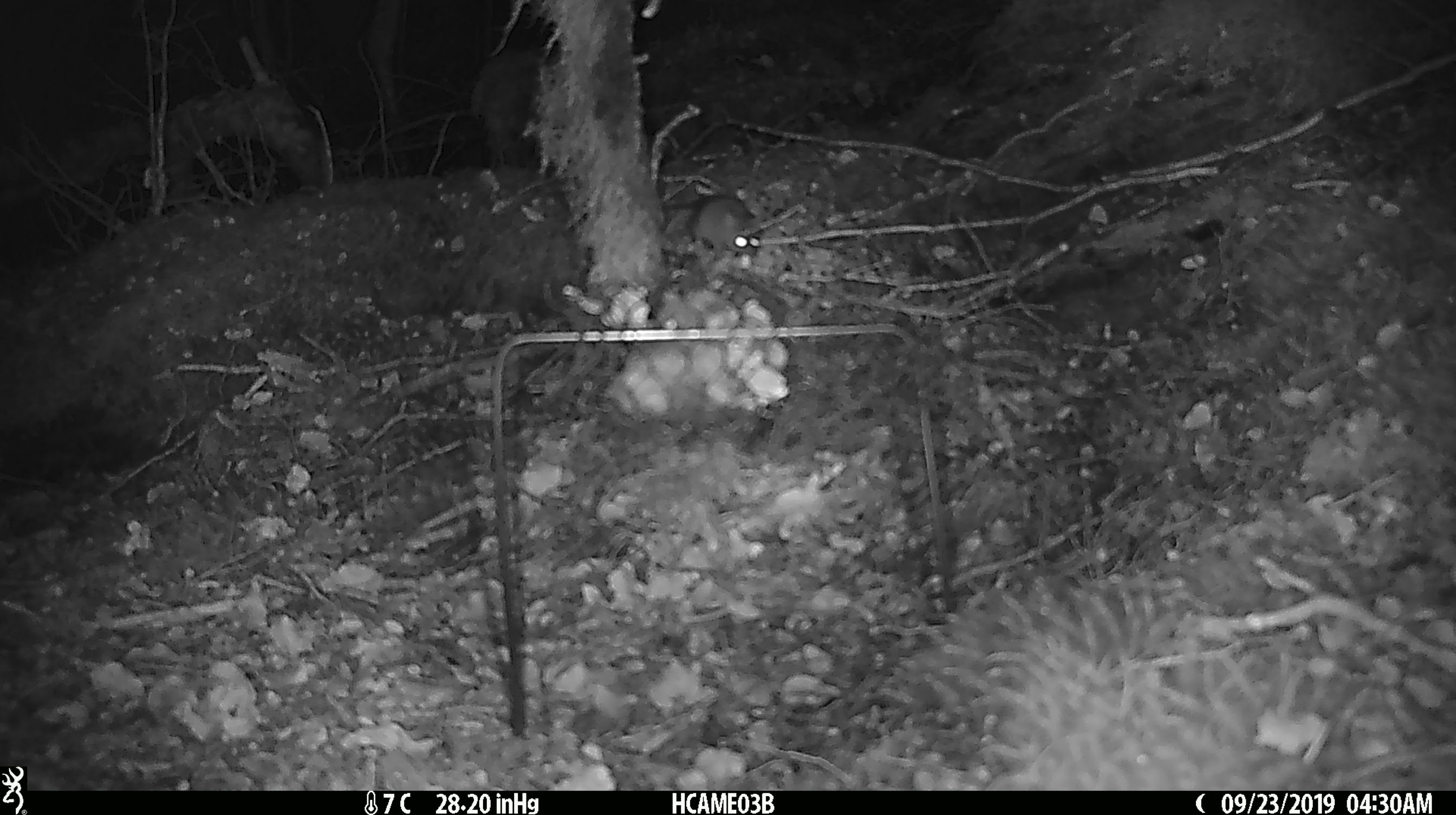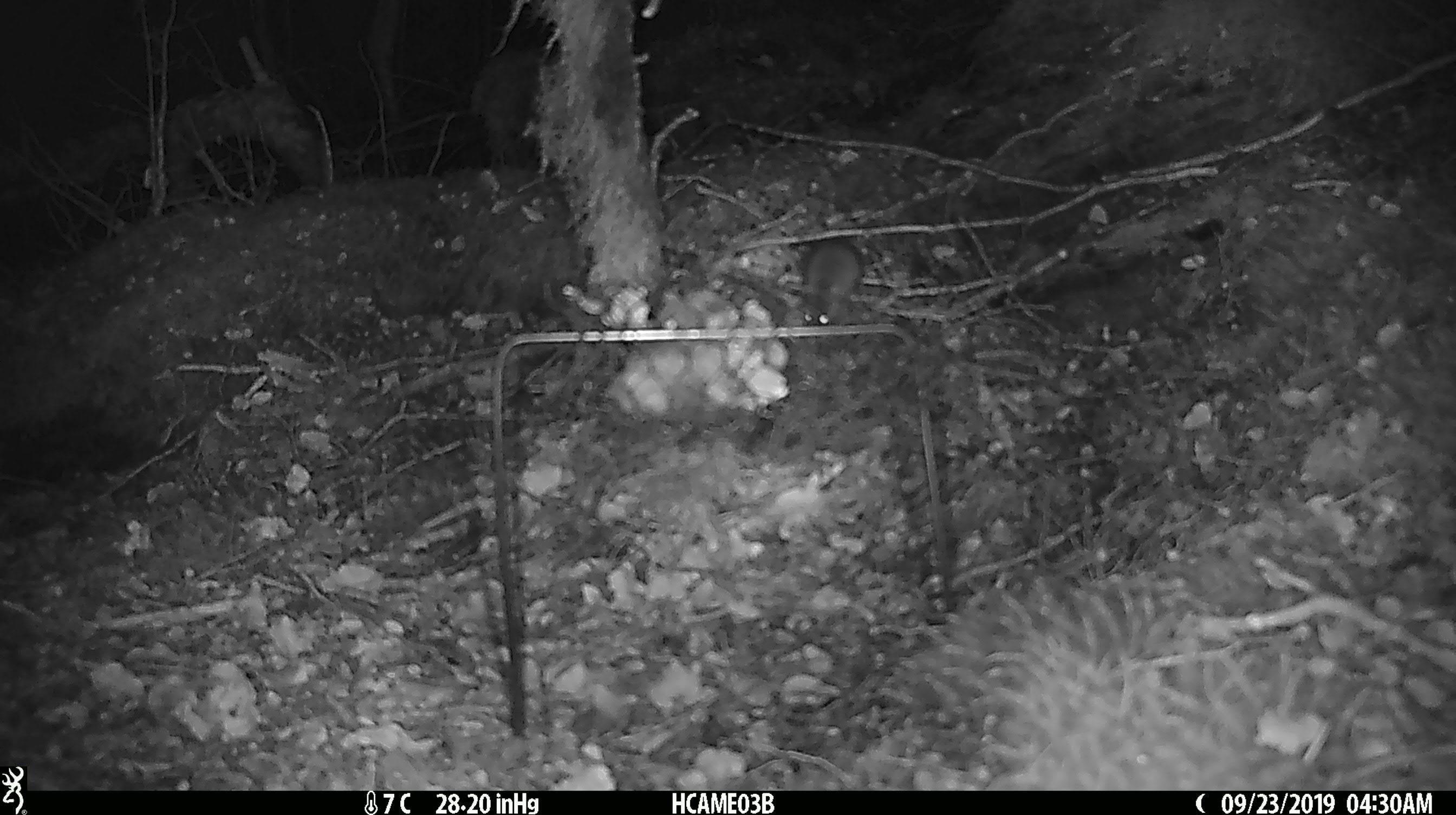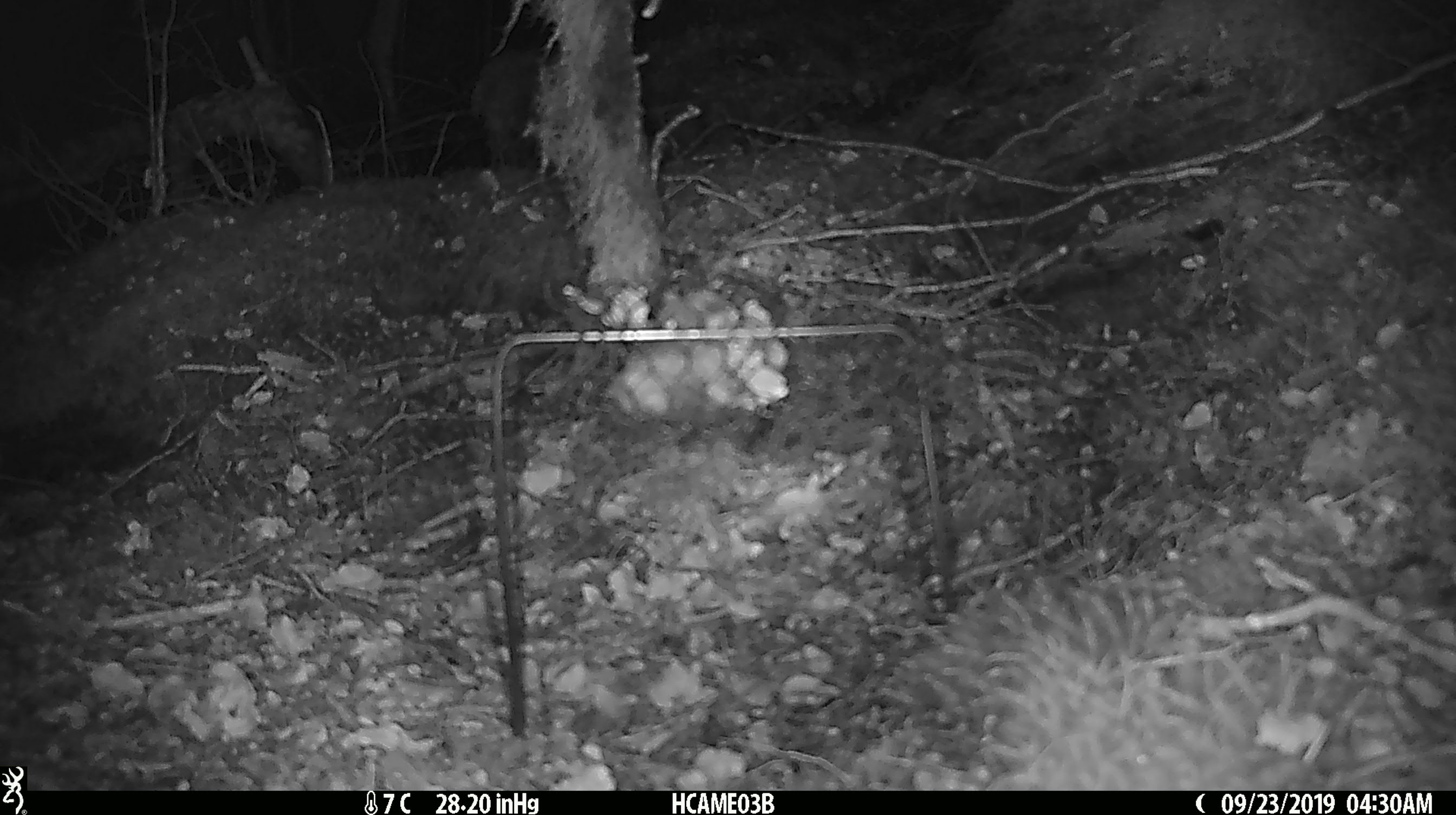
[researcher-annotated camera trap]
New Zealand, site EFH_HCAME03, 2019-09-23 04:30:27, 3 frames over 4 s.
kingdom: Animalia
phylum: Chordata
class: Mammalia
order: Rodentia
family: Muridae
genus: Mus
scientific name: Mus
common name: mouse